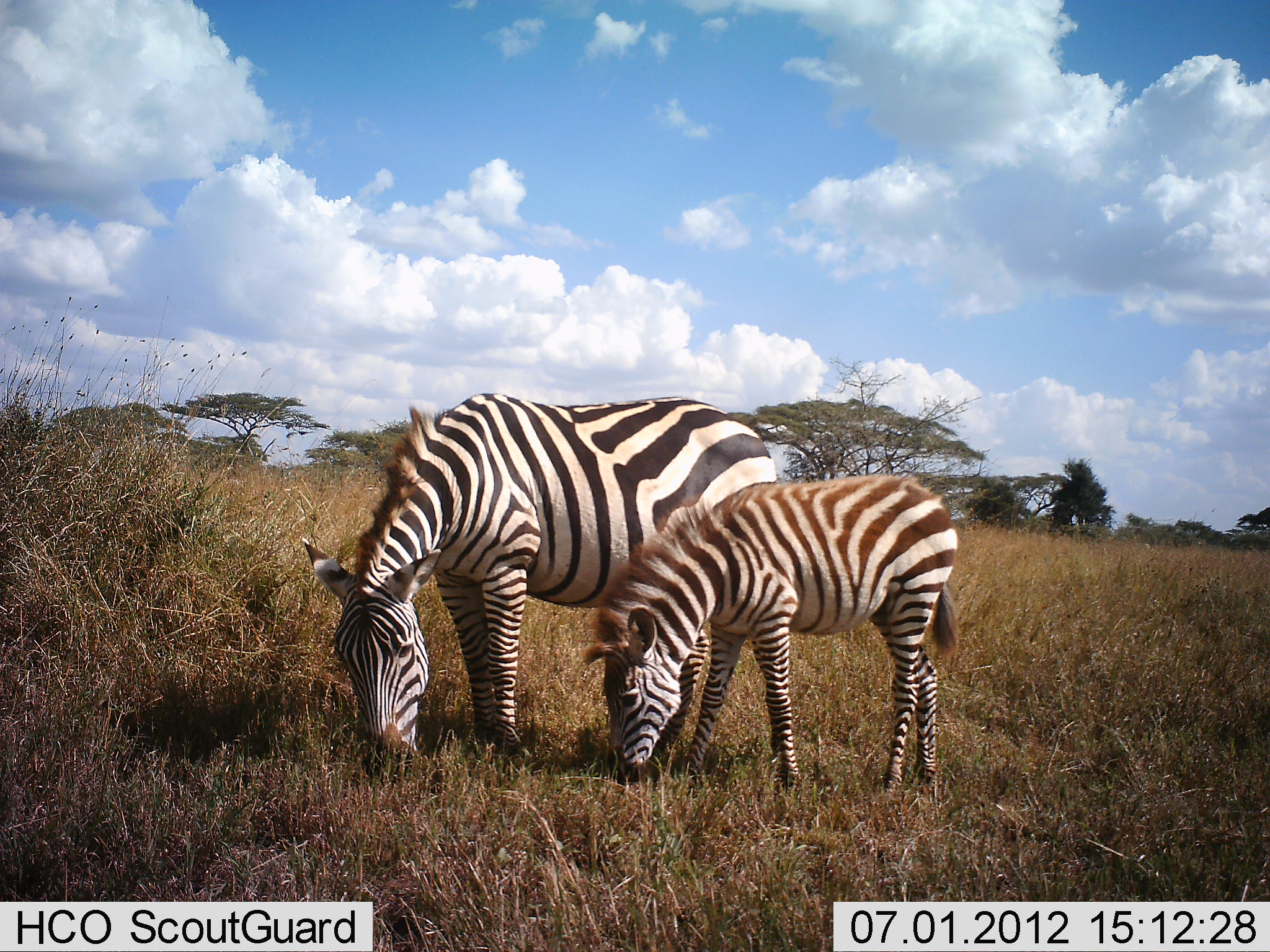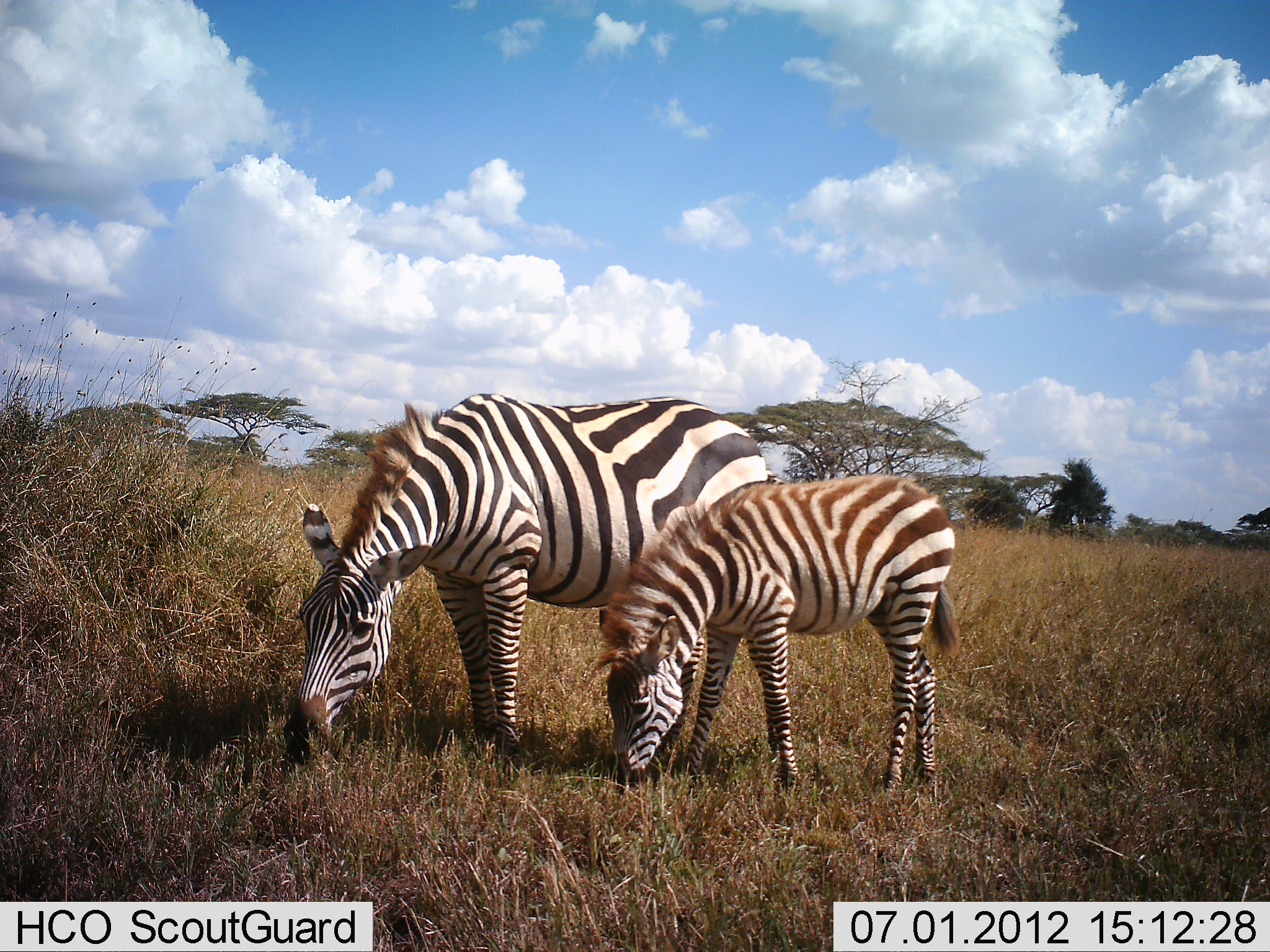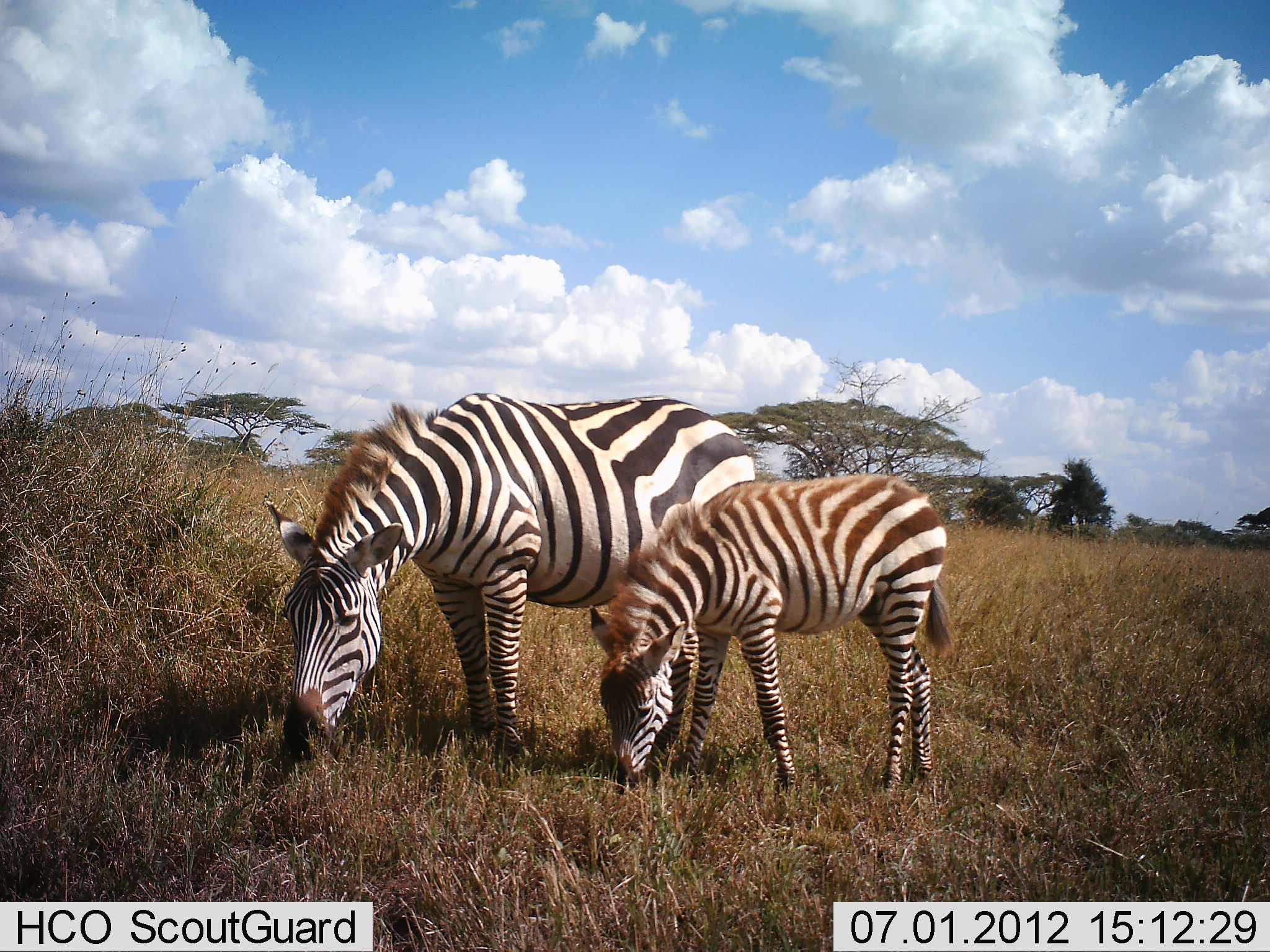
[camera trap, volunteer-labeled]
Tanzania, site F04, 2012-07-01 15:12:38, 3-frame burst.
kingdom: Animalia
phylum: Chordata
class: Mammalia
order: Perissodactyla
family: Equidae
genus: Equus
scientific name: Equus quagga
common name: plains zebra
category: zebra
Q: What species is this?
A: Zebra (plains zebra) (Equus quagga).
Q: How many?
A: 2.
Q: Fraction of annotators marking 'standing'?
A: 10%.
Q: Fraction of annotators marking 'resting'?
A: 0%.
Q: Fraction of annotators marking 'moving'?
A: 0%.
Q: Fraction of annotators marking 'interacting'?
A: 0%.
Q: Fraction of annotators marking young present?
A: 90%.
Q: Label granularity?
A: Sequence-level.